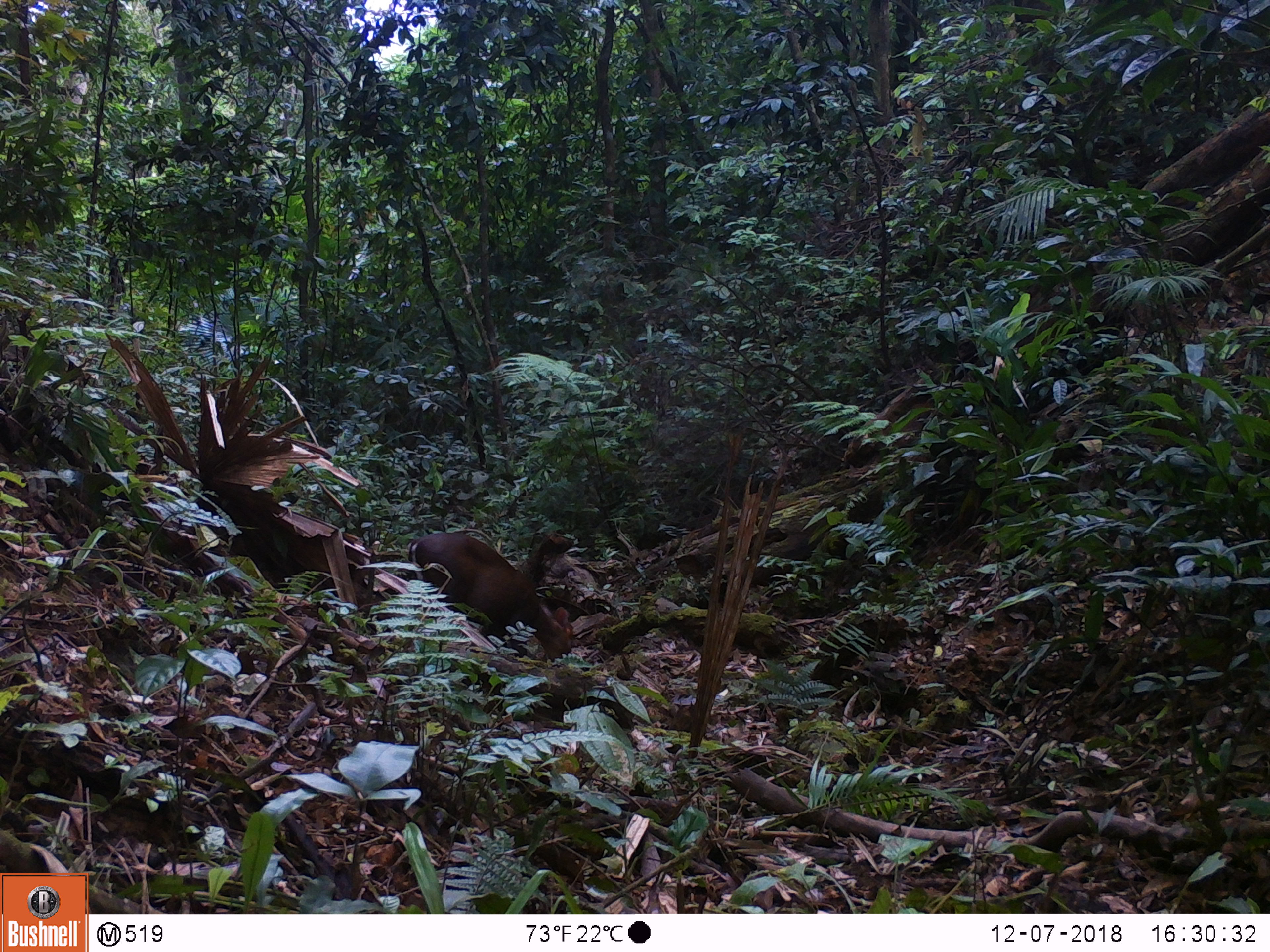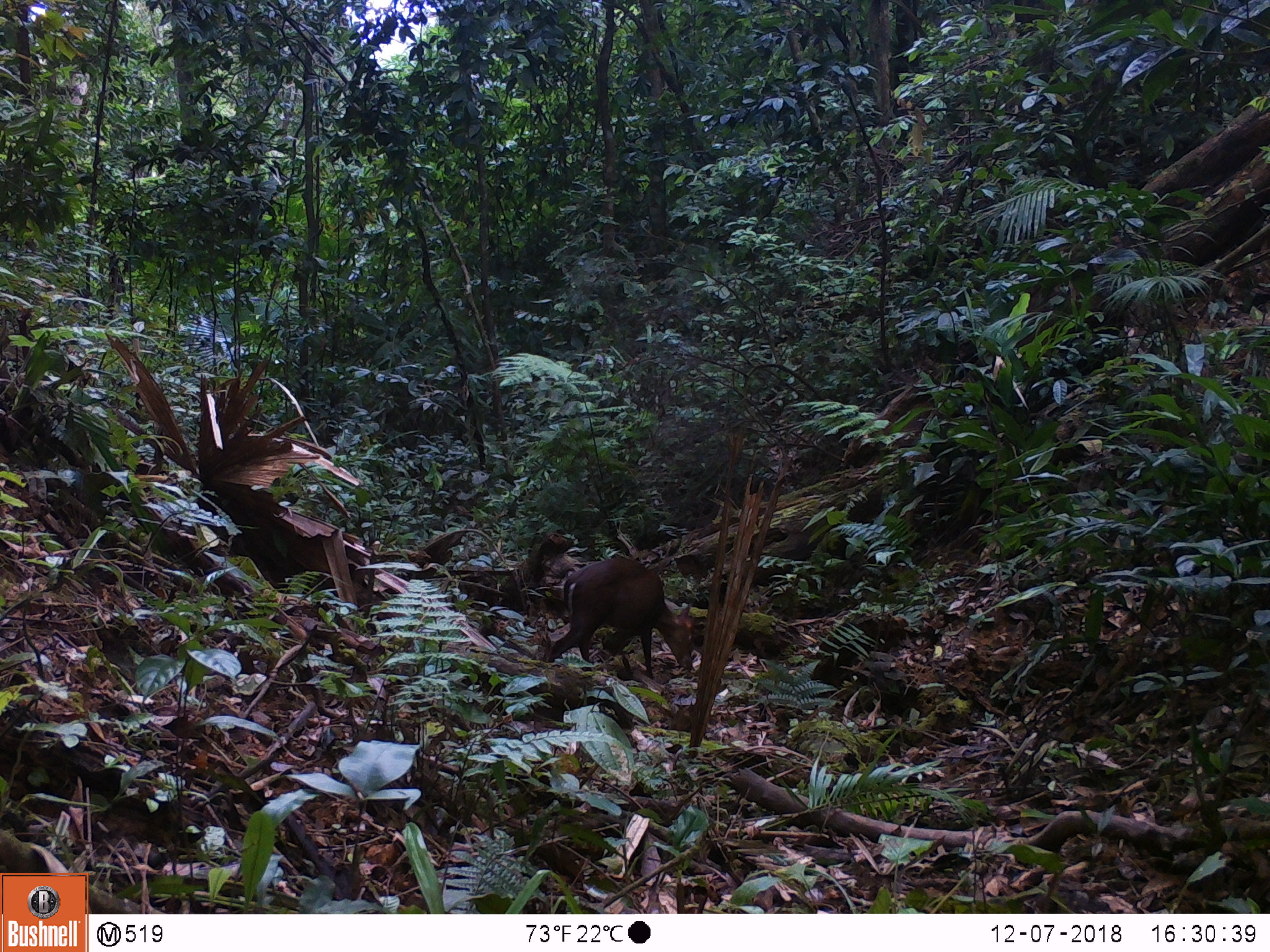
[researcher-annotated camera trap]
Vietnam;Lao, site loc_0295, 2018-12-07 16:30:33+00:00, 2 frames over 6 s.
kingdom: Animalia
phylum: Chordata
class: Mammalia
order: Artiodactyla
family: Cervidae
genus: Muntiacus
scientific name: Muntiacus rooseveltorum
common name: roosevelt's muntjac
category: roosevelts muntjac group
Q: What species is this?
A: Roosevelts muntjac group (roosevelt's muntjac) (Muntiacus rooseveltorum).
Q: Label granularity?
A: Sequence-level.